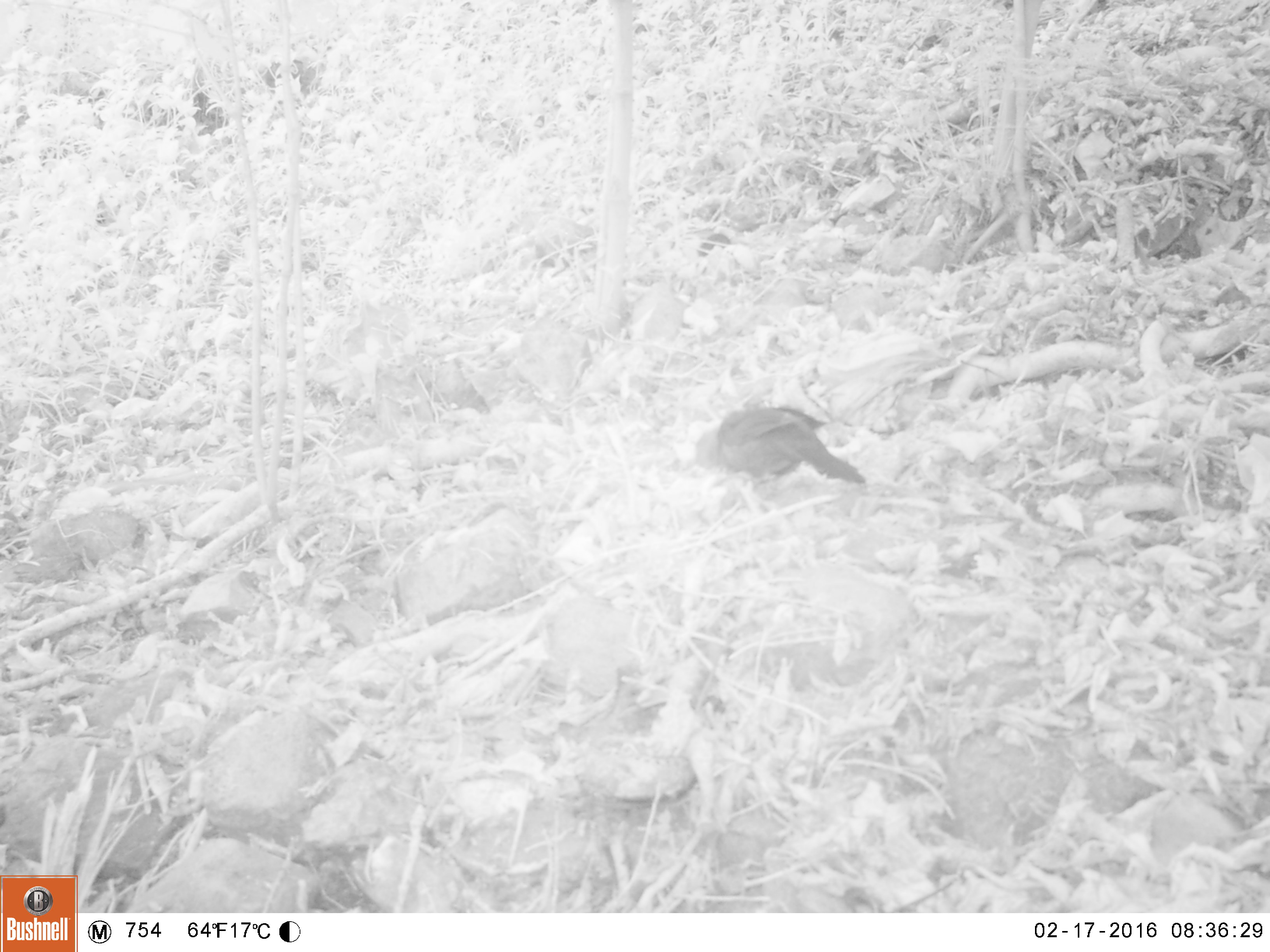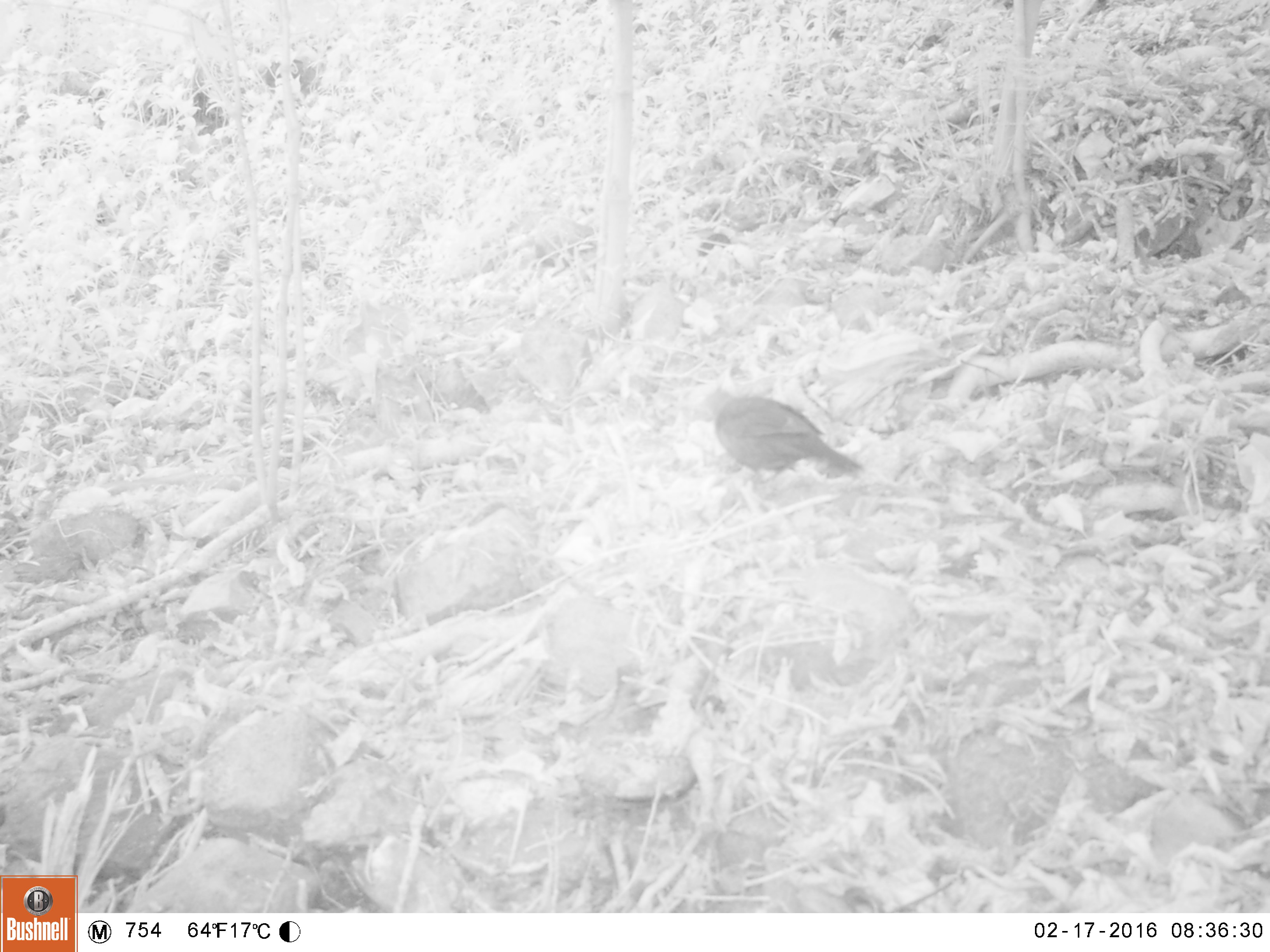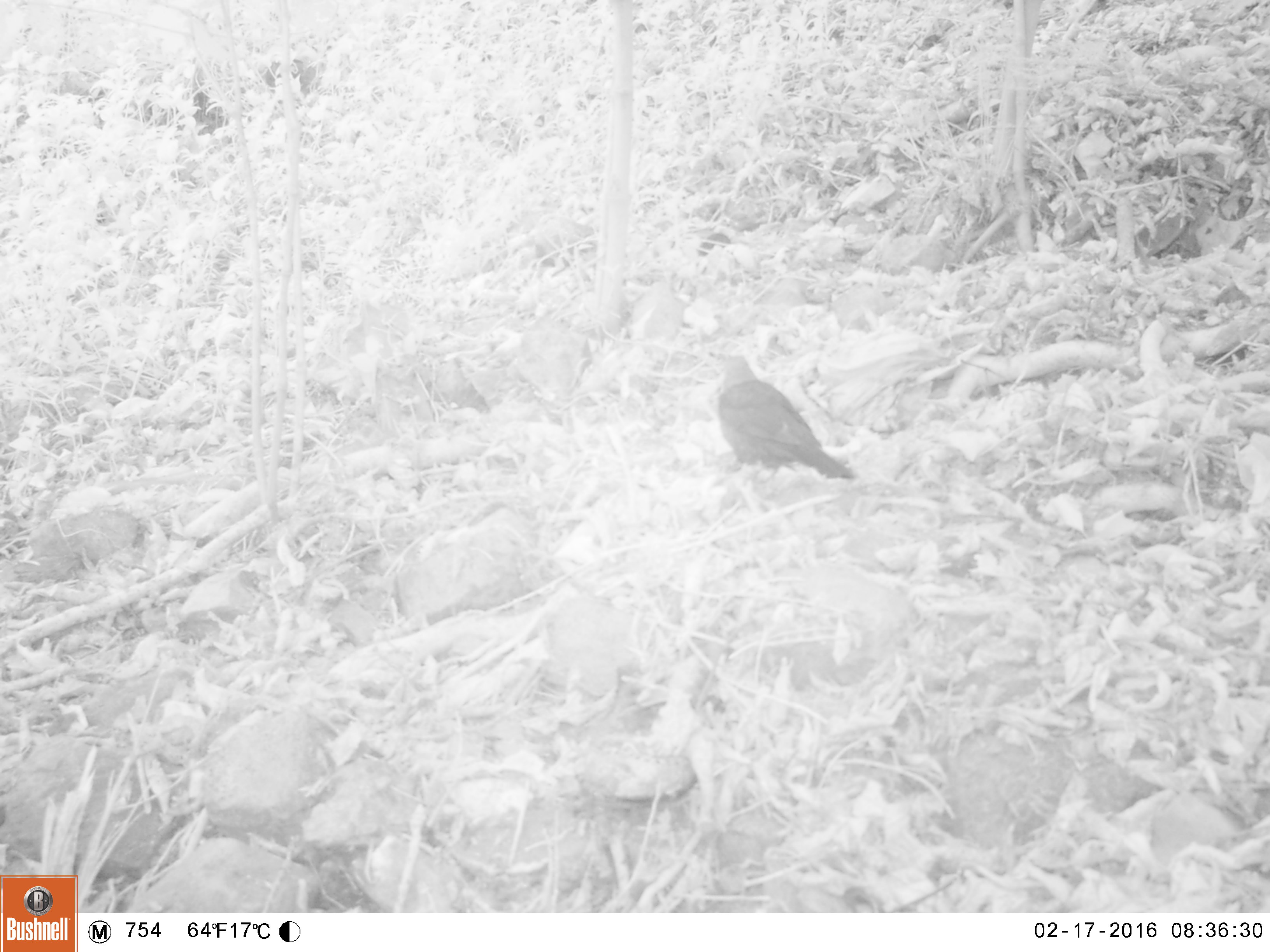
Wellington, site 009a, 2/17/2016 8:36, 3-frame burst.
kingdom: Animalia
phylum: Chordata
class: Aves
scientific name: Aves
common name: bird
Bird (Aves).